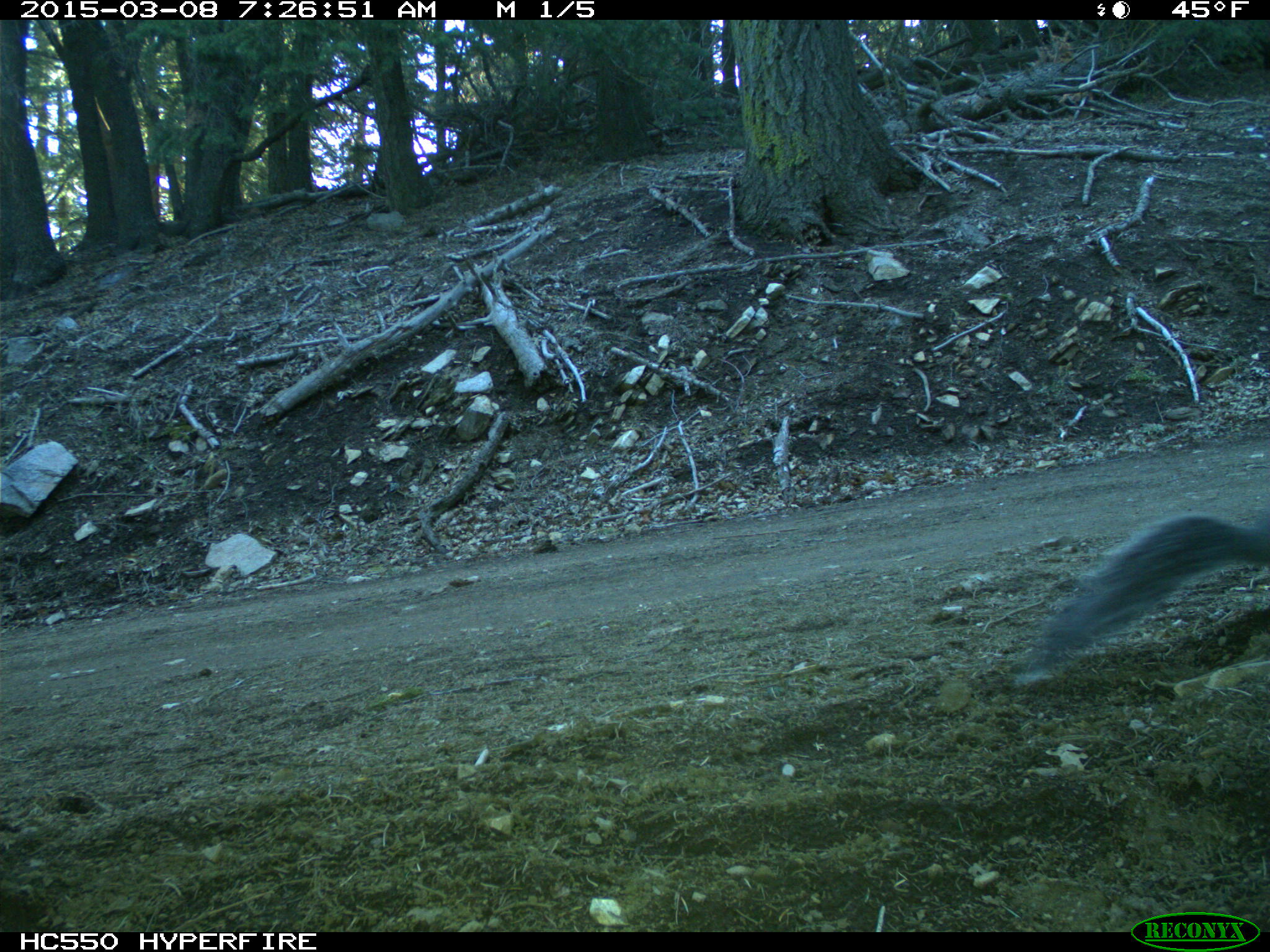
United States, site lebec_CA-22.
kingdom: Animalia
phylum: Chordata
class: Mammalia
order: Rodentia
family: Sciuridae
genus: Sciurus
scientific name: Sciurus carolinensis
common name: eastern gray squirrel